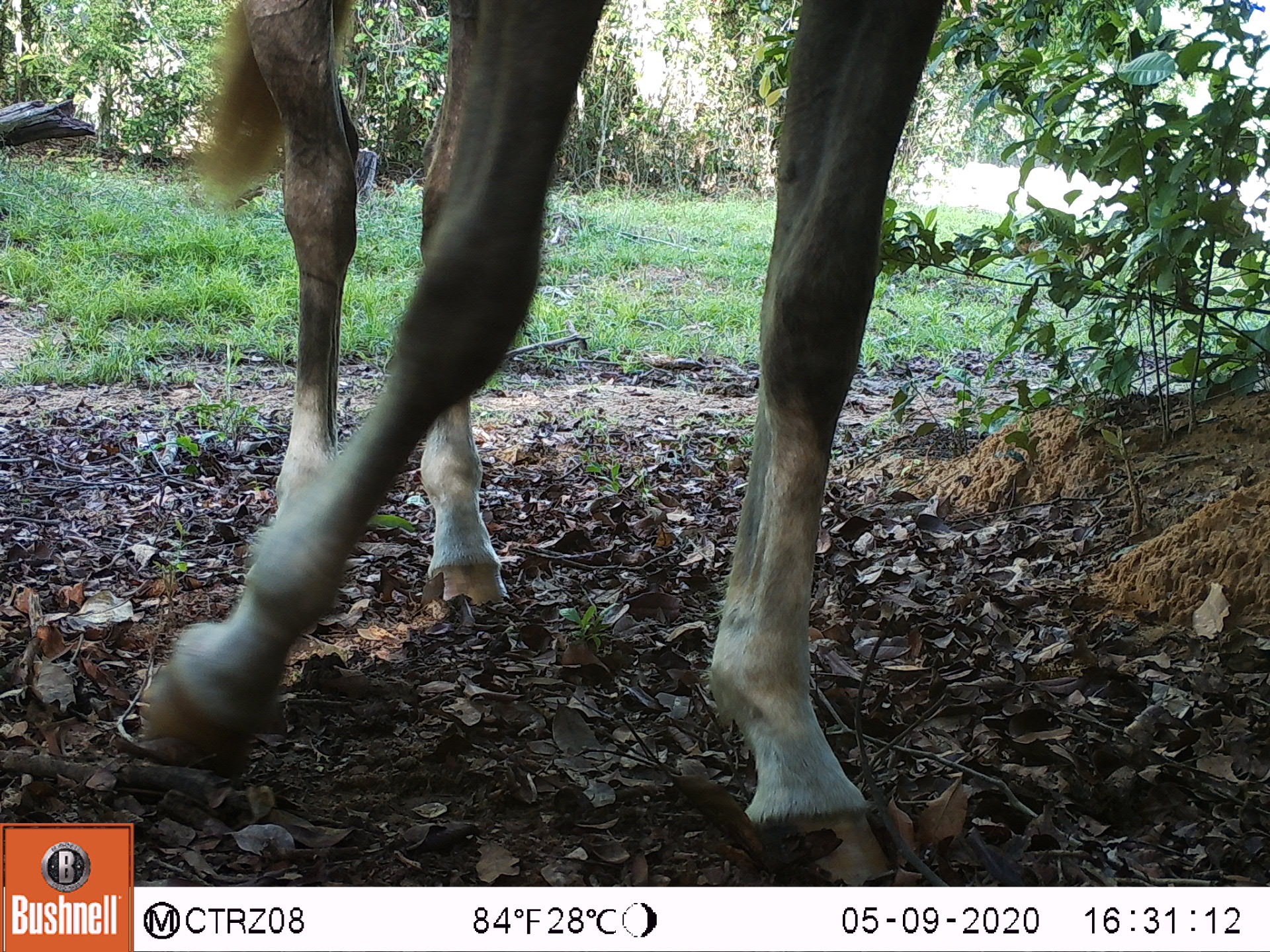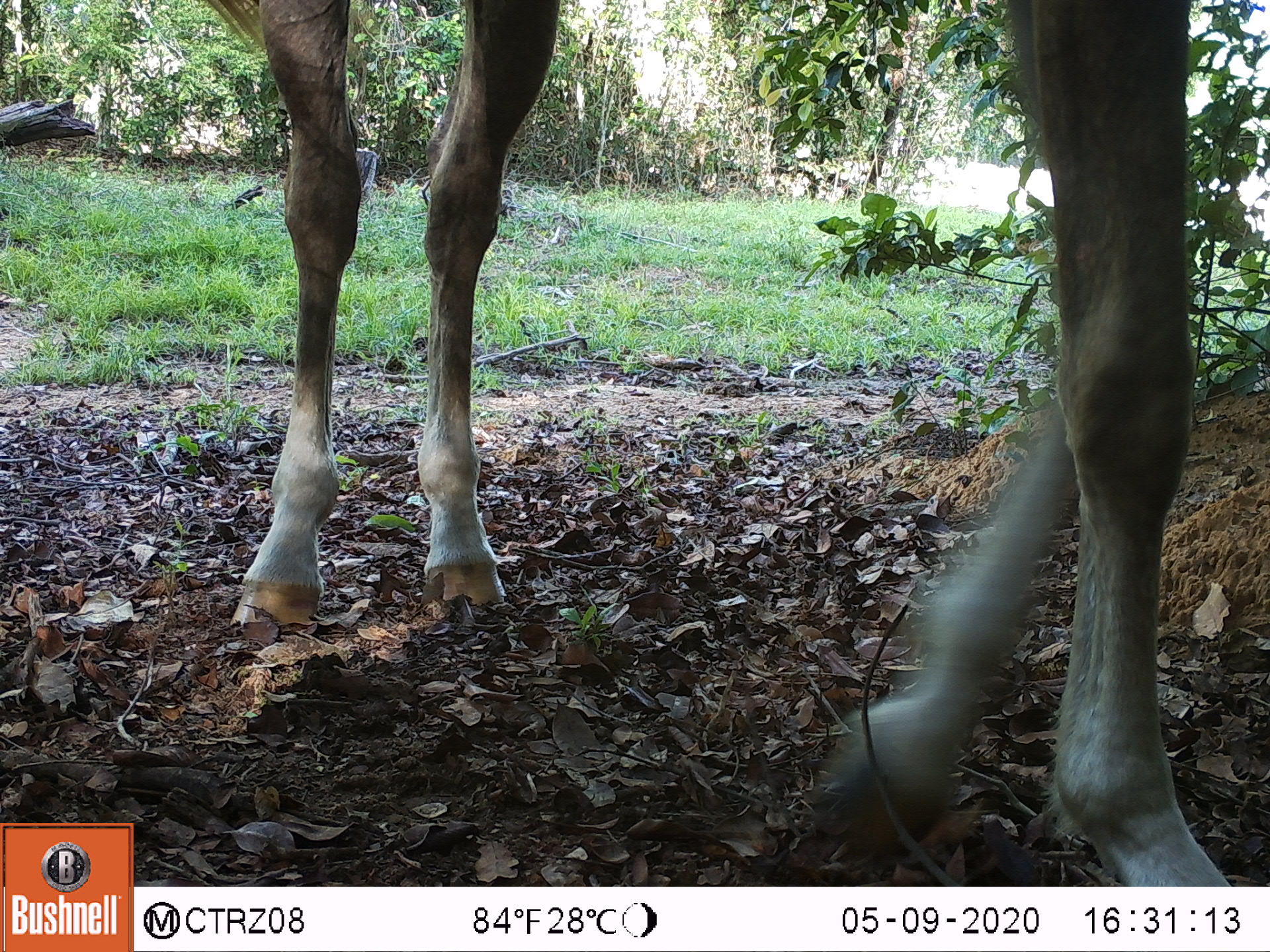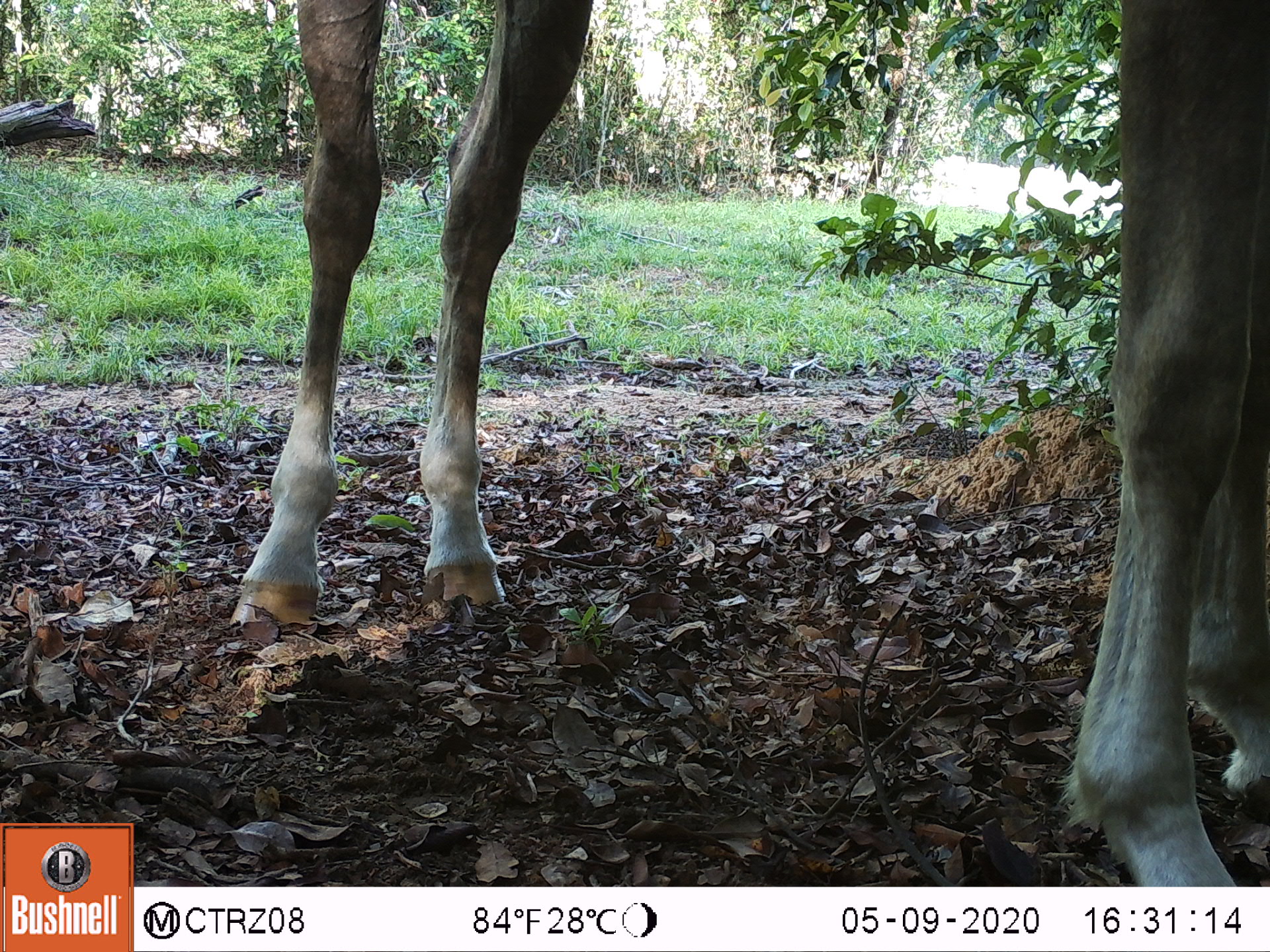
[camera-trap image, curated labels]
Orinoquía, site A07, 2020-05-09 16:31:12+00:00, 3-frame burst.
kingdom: Animalia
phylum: Chordata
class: Mammalia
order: Perissodactyla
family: Equidae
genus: Equus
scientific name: Equus caballus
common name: domestic horse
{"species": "domestic horse (Equus caballus)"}